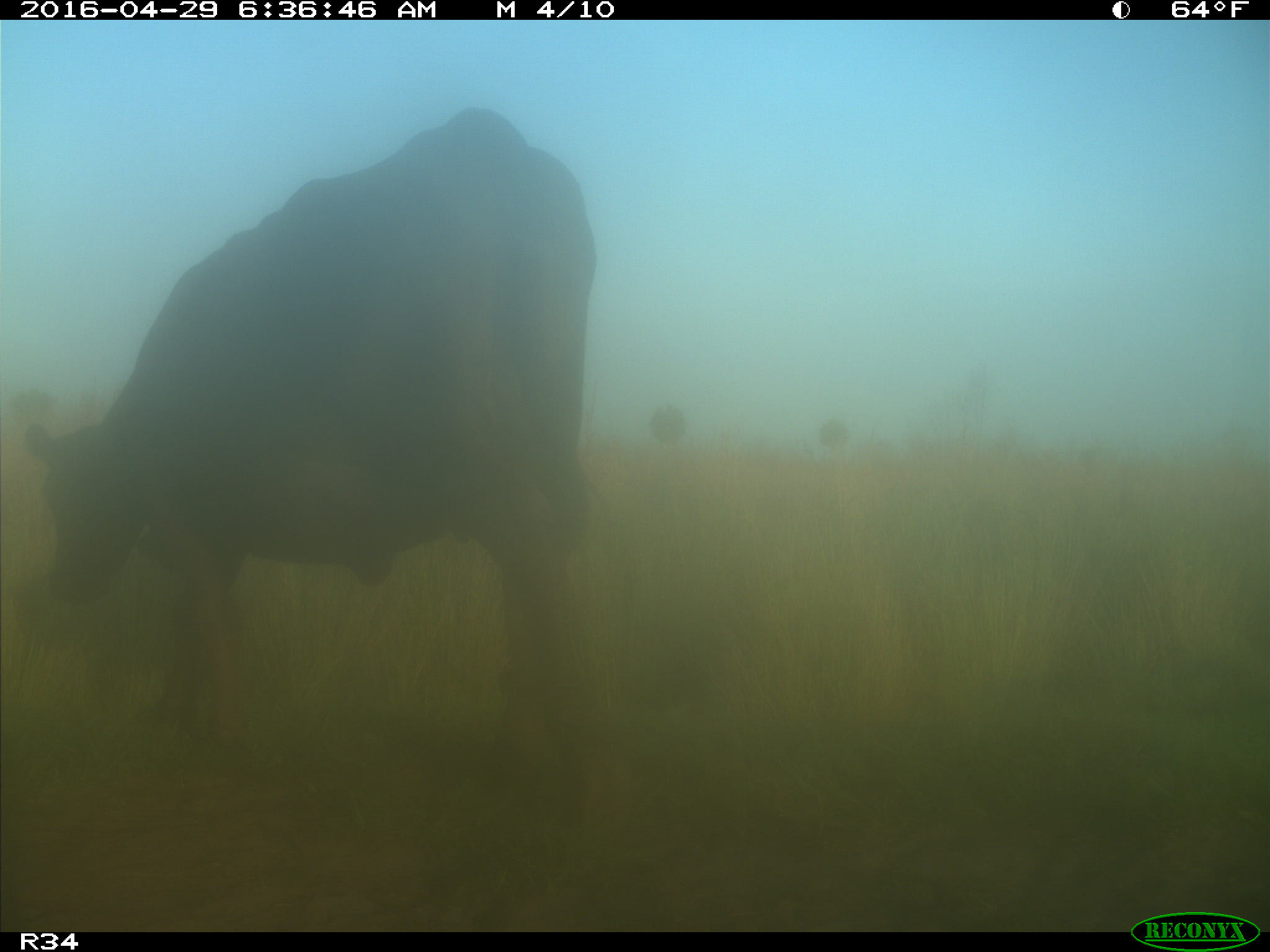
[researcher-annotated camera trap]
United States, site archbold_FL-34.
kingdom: Animalia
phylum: Chordata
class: Mammalia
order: Artiodactyla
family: Bovidae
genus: Bos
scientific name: Bos taurus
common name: domestic cow